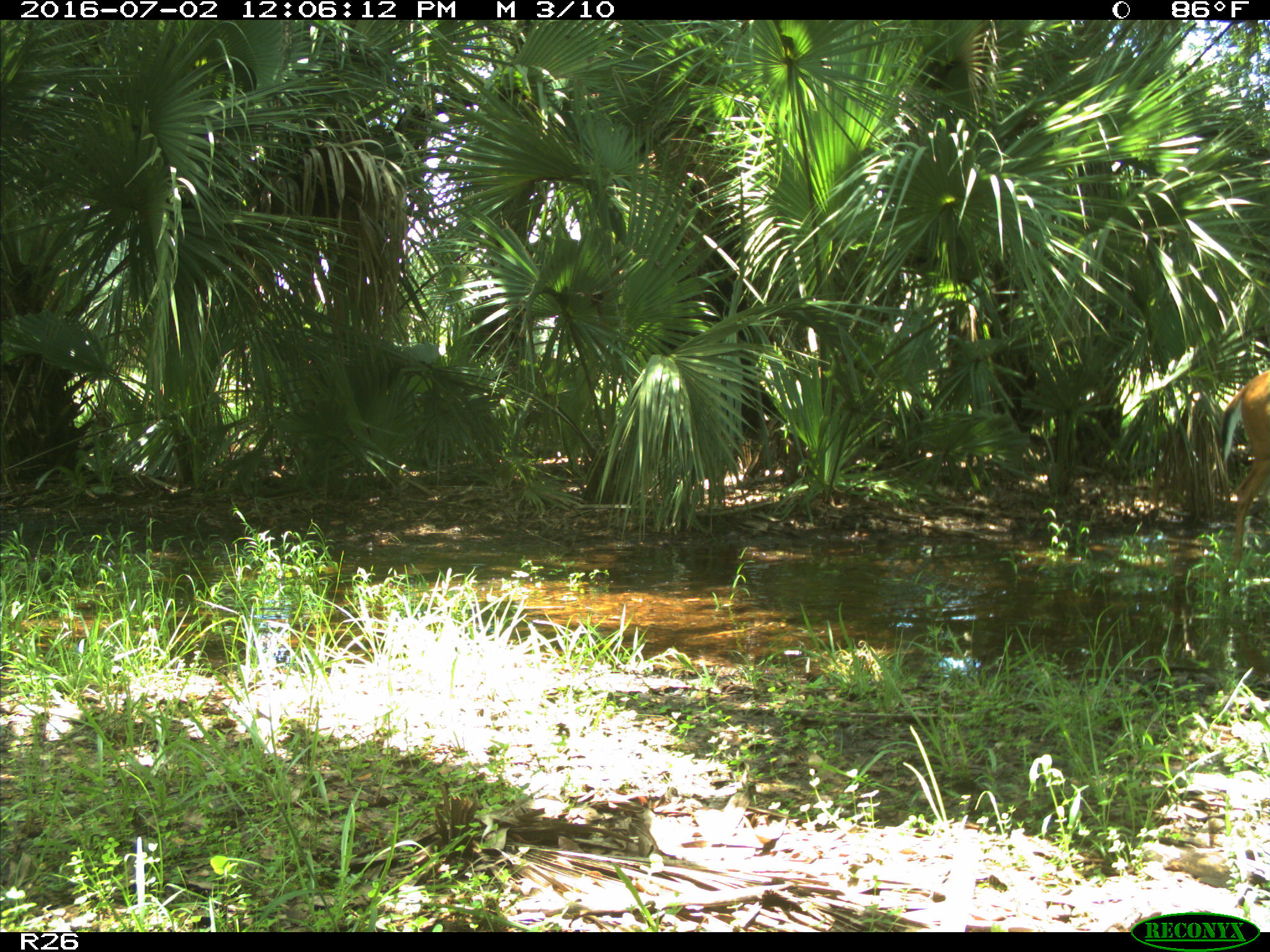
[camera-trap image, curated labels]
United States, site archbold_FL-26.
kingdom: Animalia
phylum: Chordata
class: Mammalia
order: Artiodactyla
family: Cervidae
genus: Odocoileus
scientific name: Odocoileus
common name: deer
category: unidentified deer